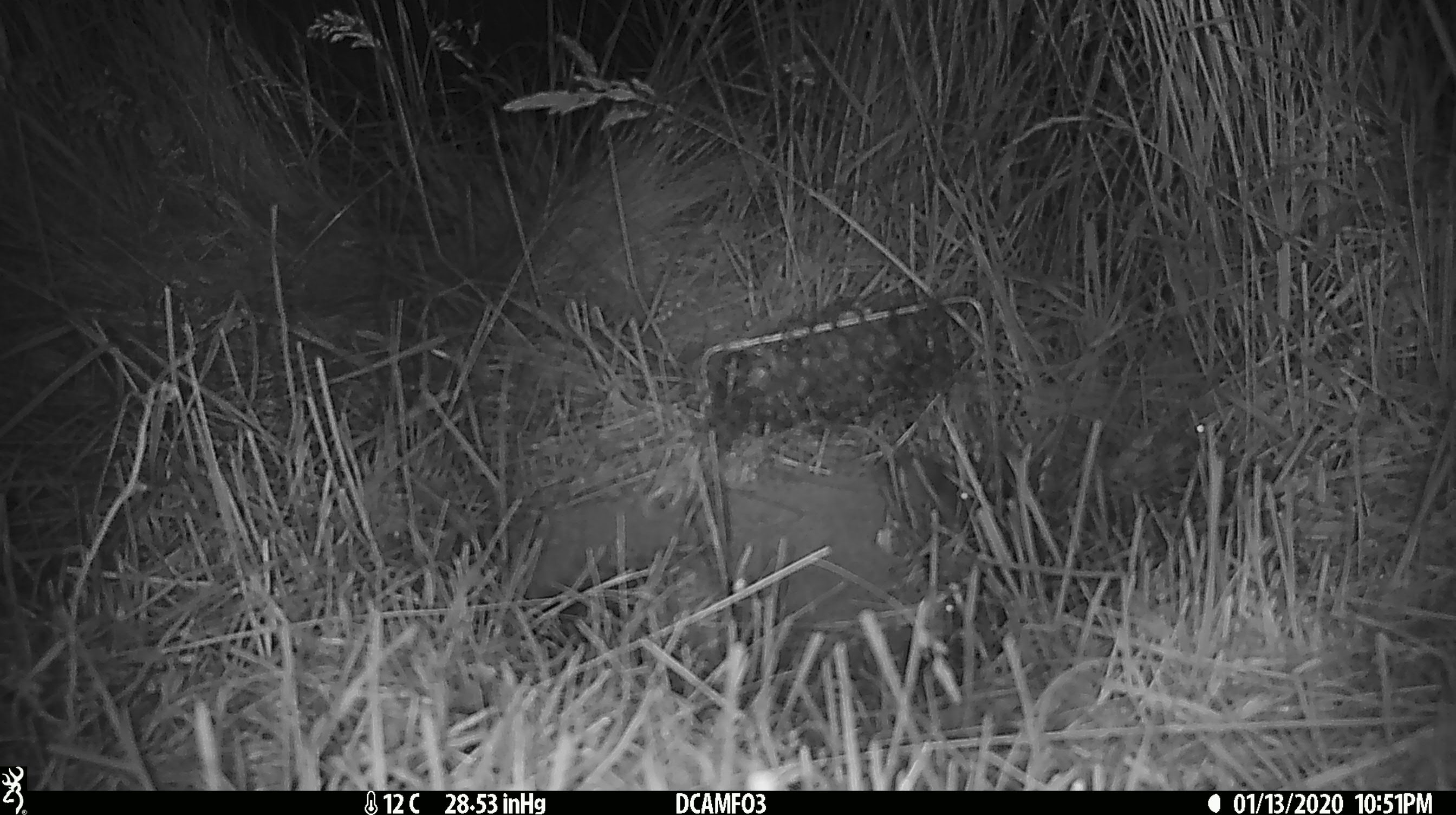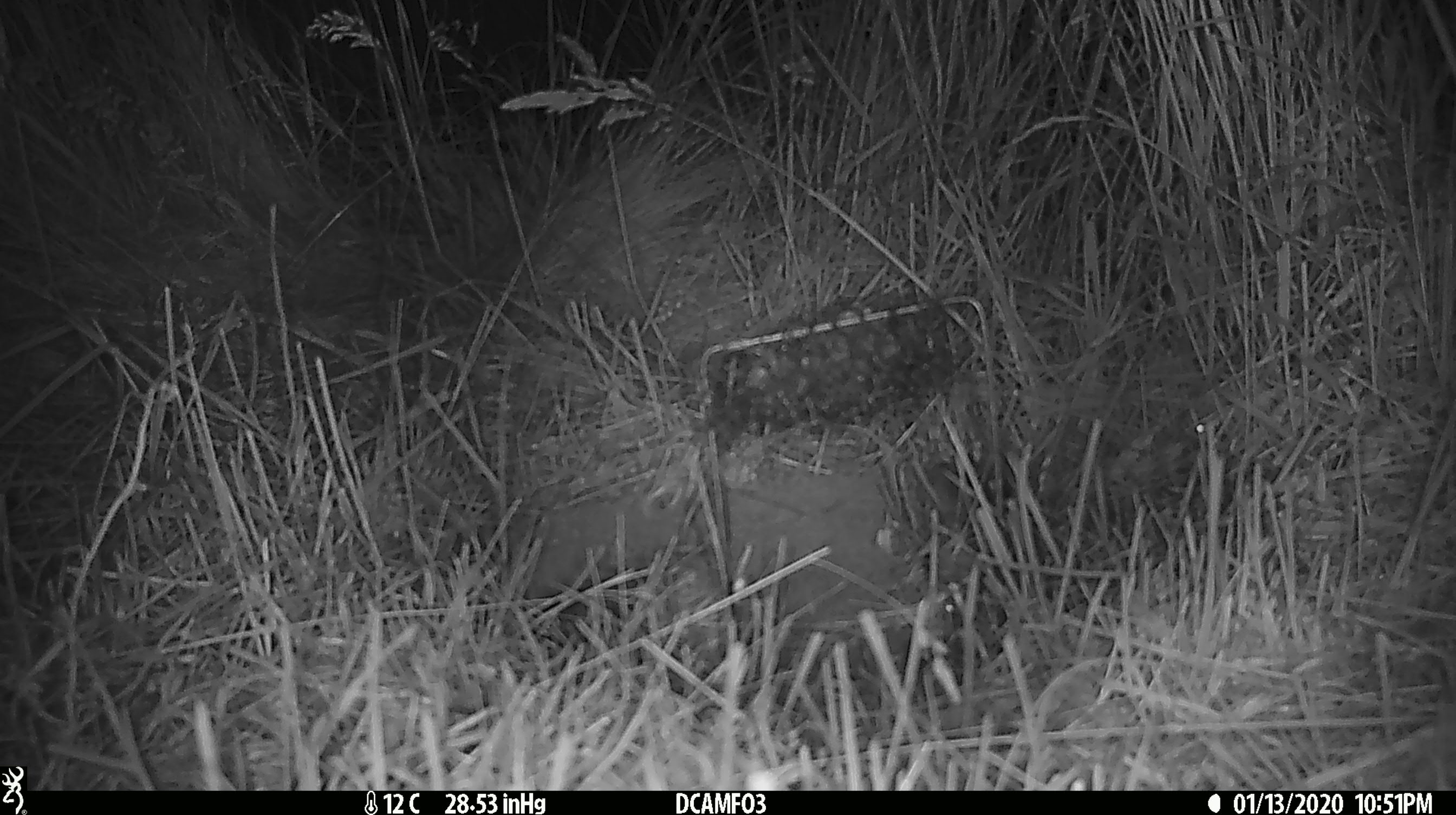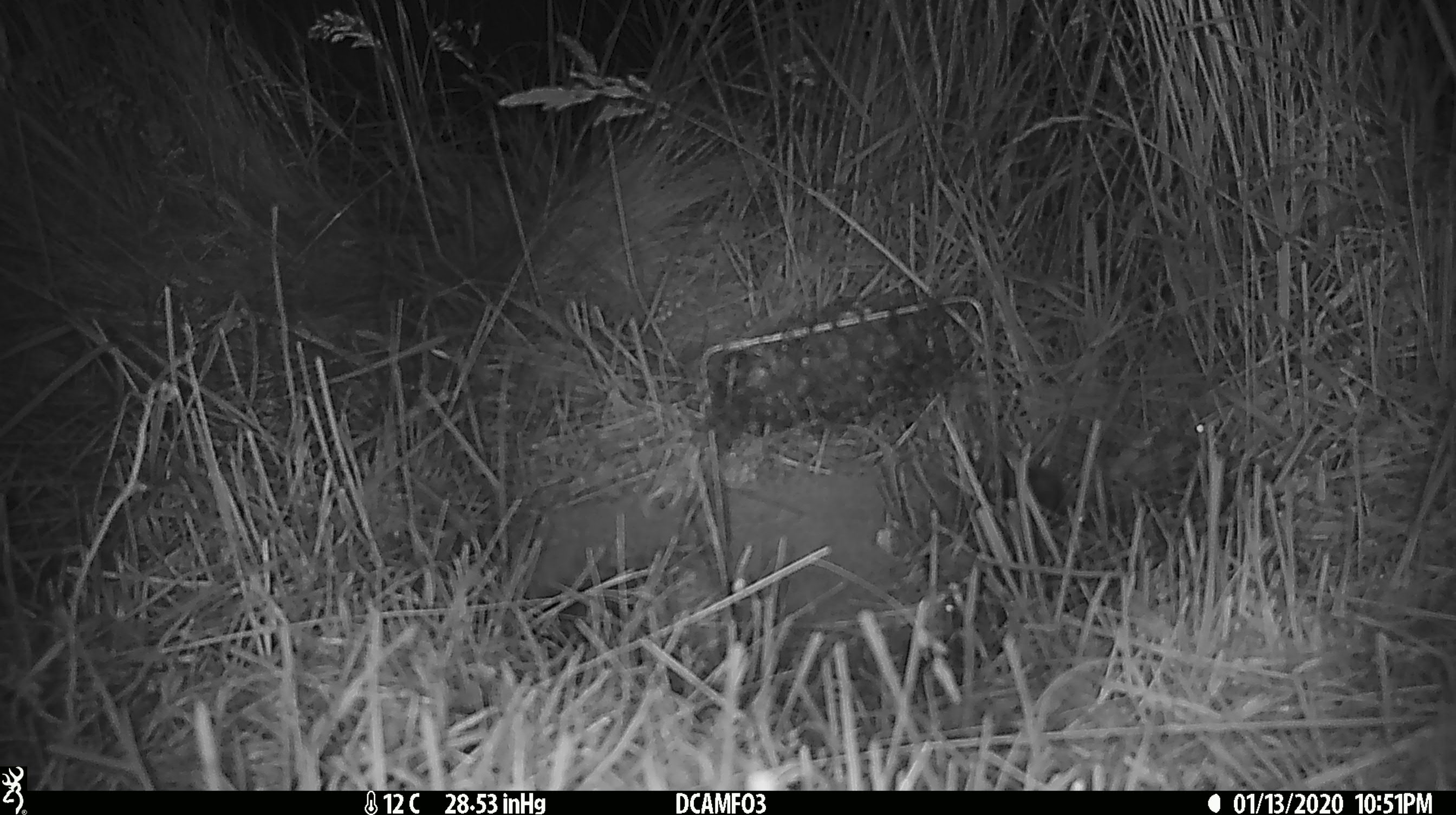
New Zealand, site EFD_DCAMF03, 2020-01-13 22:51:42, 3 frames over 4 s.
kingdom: Animalia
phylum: Chordata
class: Mammalia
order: Rodentia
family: Muridae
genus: Mus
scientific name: Mus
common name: mouse